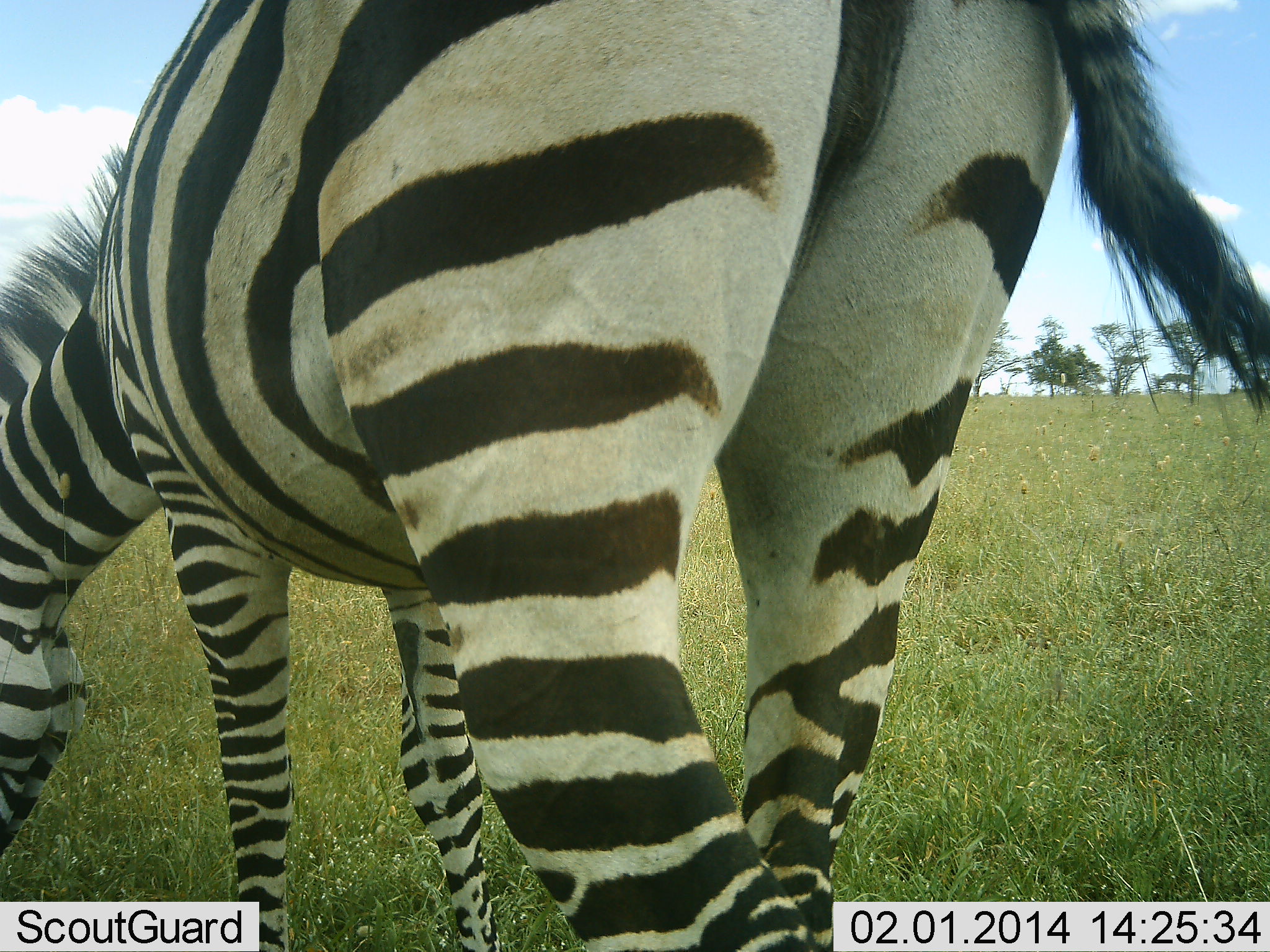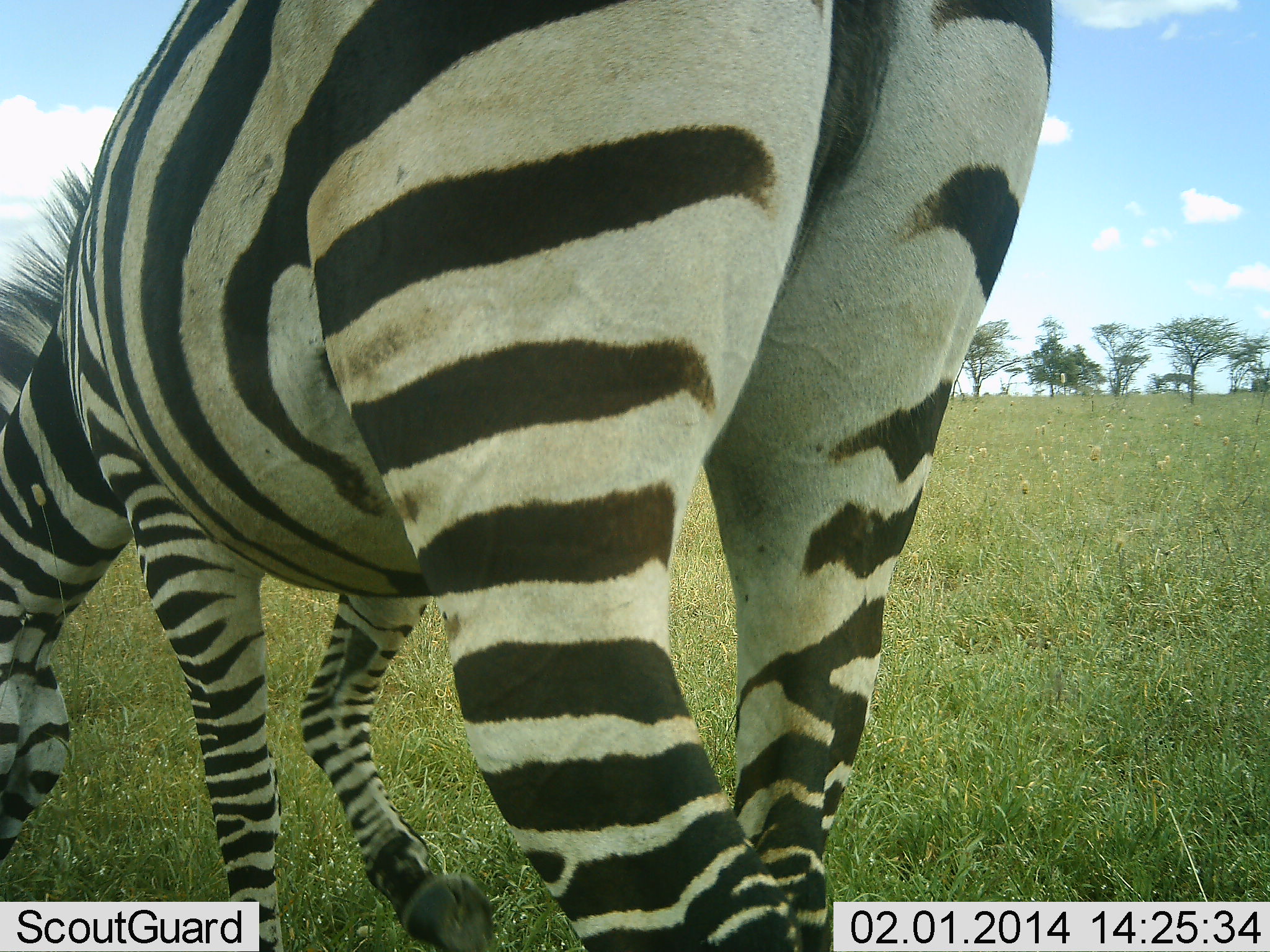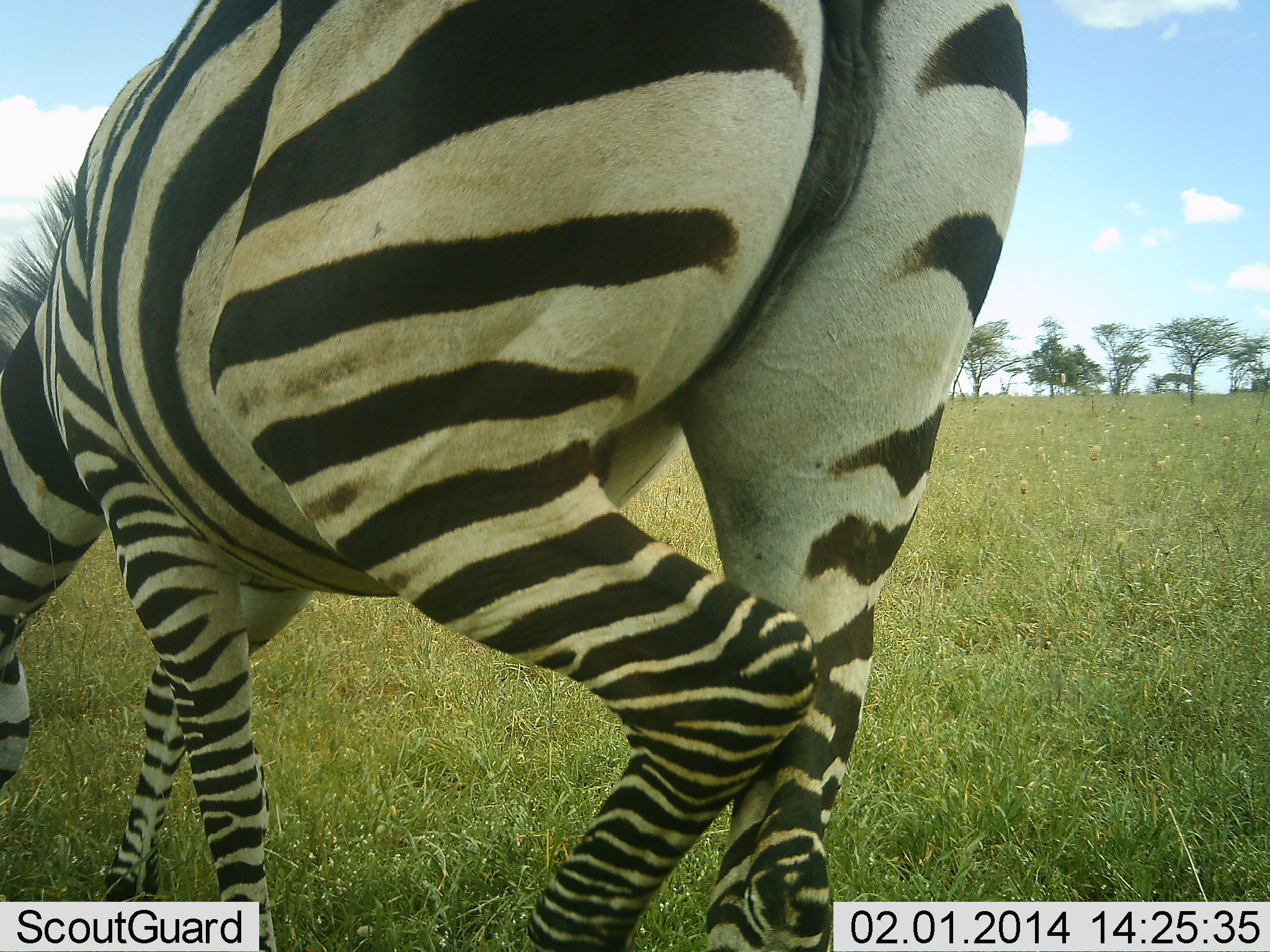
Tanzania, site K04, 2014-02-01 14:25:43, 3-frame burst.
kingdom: Animalia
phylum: Chordata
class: Mammalia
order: Perissodactyla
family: Equidae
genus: Equus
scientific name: Equus quagga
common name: plains zebra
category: zebra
Zebra (plains zebra) (Equus quagga), count 1. Behavior (volunteer vote fractions): standing 60%, resting 0%, moving 10%, interacting 0%. Young present (vote fraction): 0%. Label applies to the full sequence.